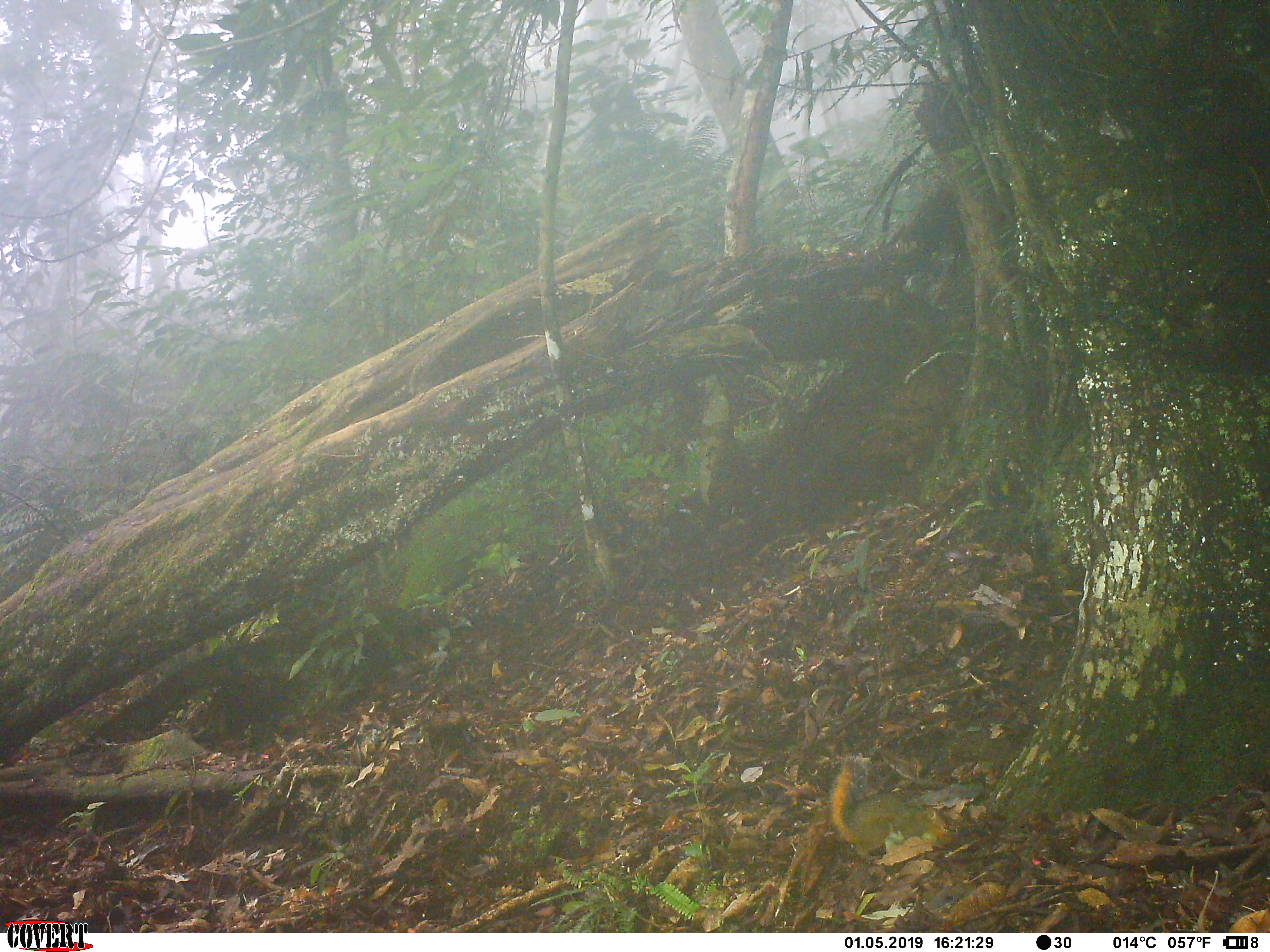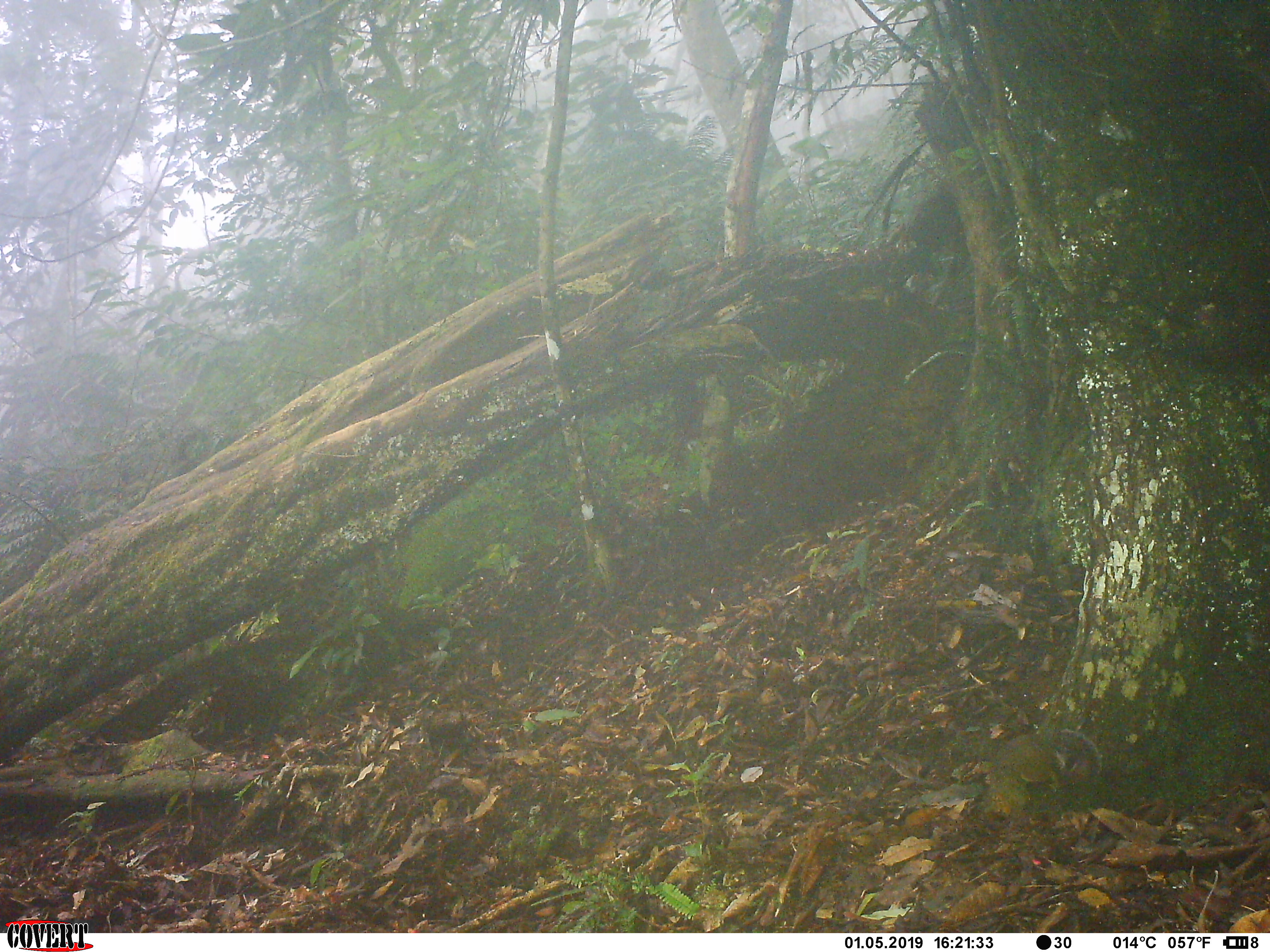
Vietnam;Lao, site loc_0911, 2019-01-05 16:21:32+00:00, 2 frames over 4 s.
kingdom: Animalia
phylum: Chordata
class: Mammalia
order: Rodentia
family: Sciuridae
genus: Dremomys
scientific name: Dremomys rufigenis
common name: red-cheeked squirrel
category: red cheeked squirrel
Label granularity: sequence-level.